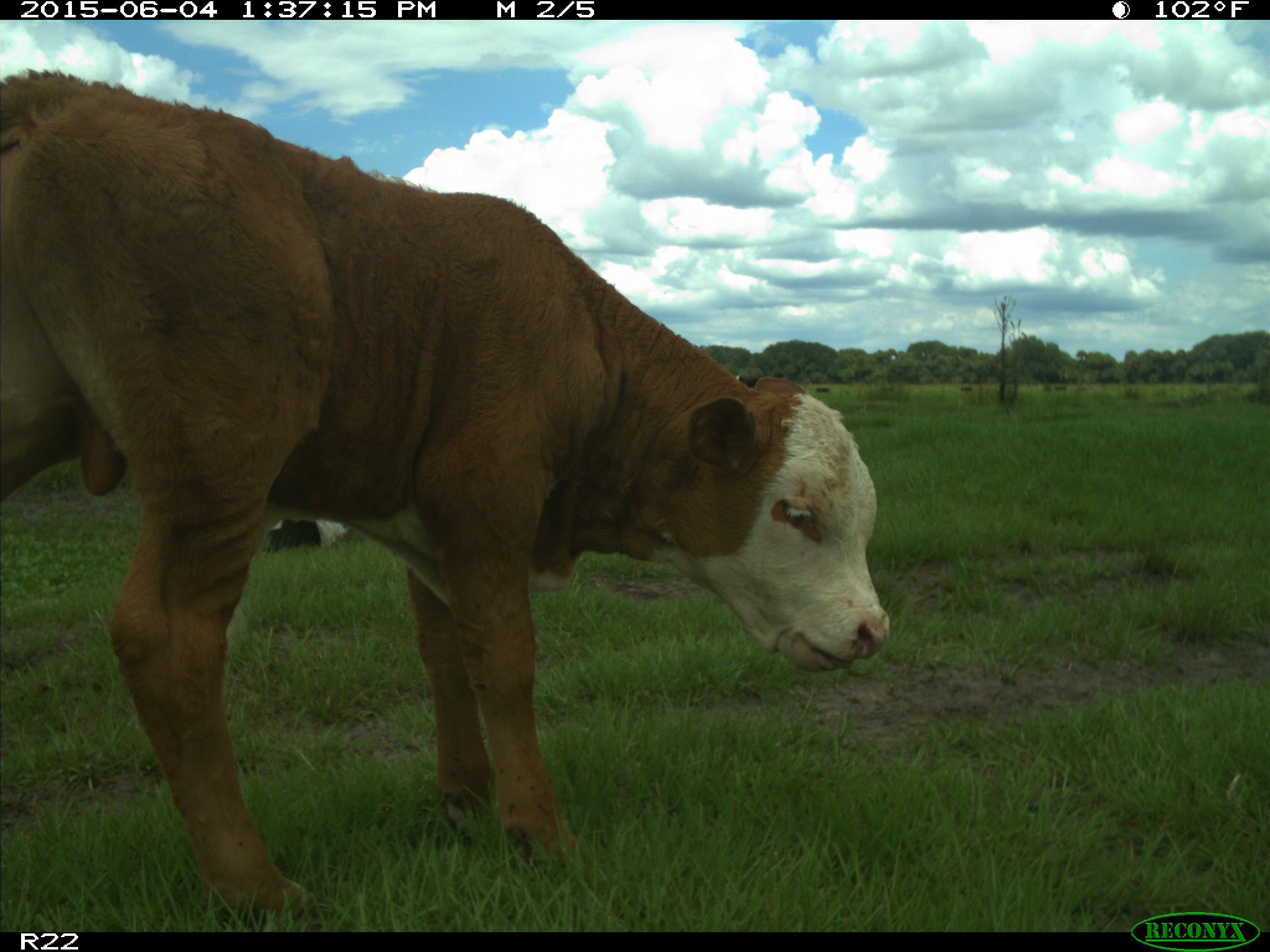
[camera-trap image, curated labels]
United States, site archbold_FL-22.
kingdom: Animalia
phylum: Chordata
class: Mammalia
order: Artiodactyla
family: Bovidae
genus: Bos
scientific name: Bos taurus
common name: domestic cow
Bos taurus (domestic cow).